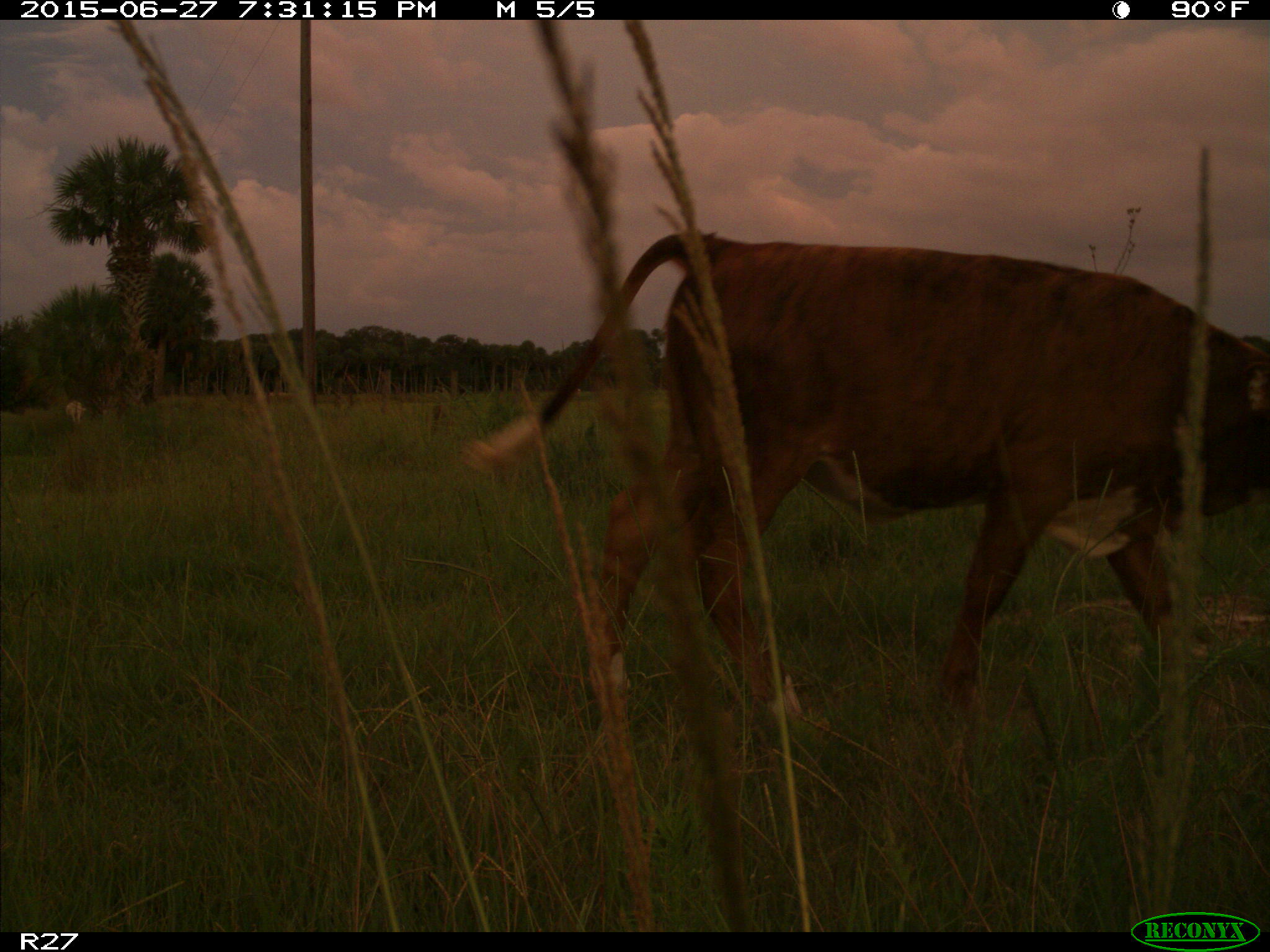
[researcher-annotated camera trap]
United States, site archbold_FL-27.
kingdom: Animalia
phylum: Chordata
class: Mammalia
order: Artiodactyla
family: Bovidae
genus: Bos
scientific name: Bos taurus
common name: domestic cow